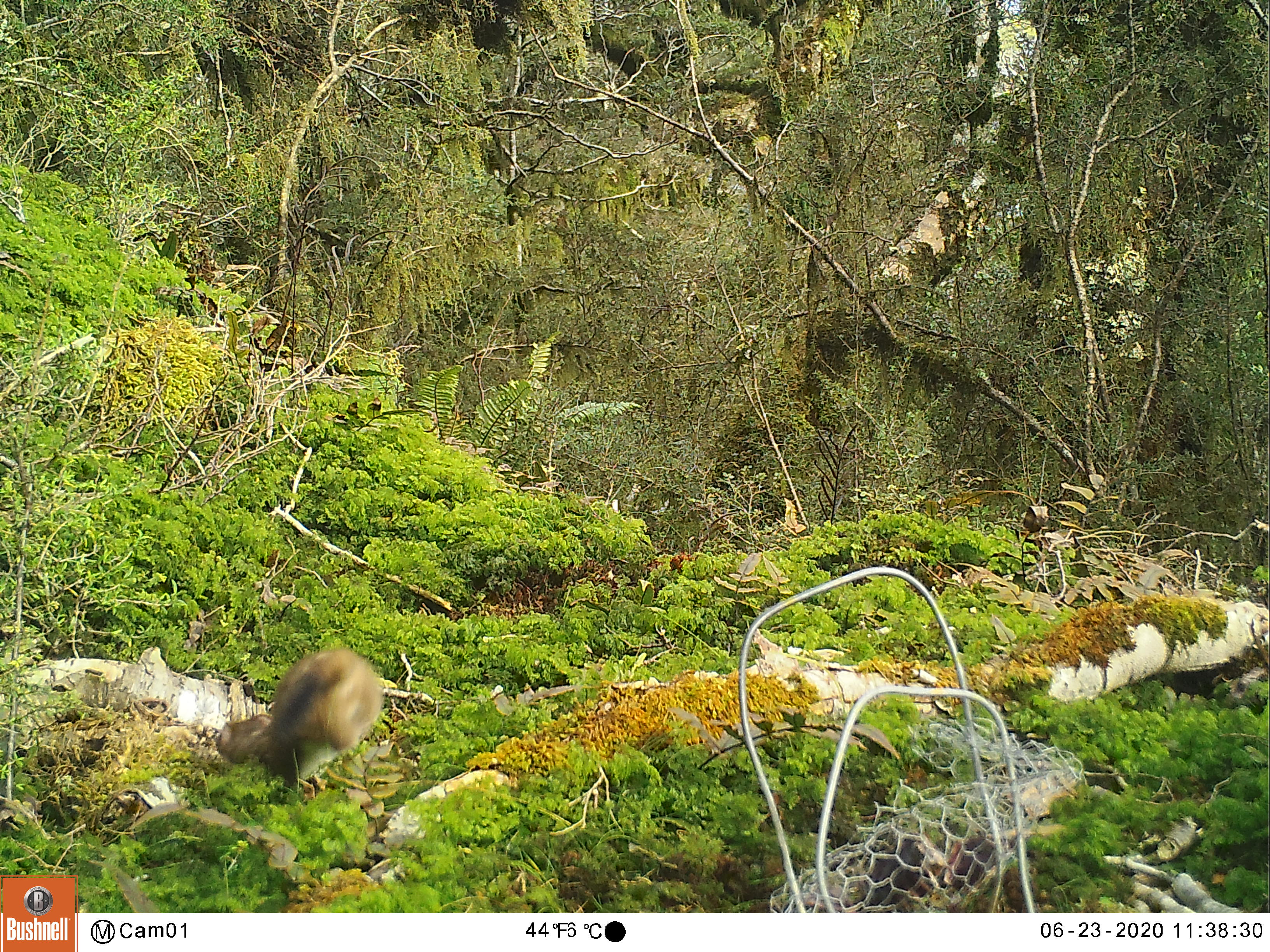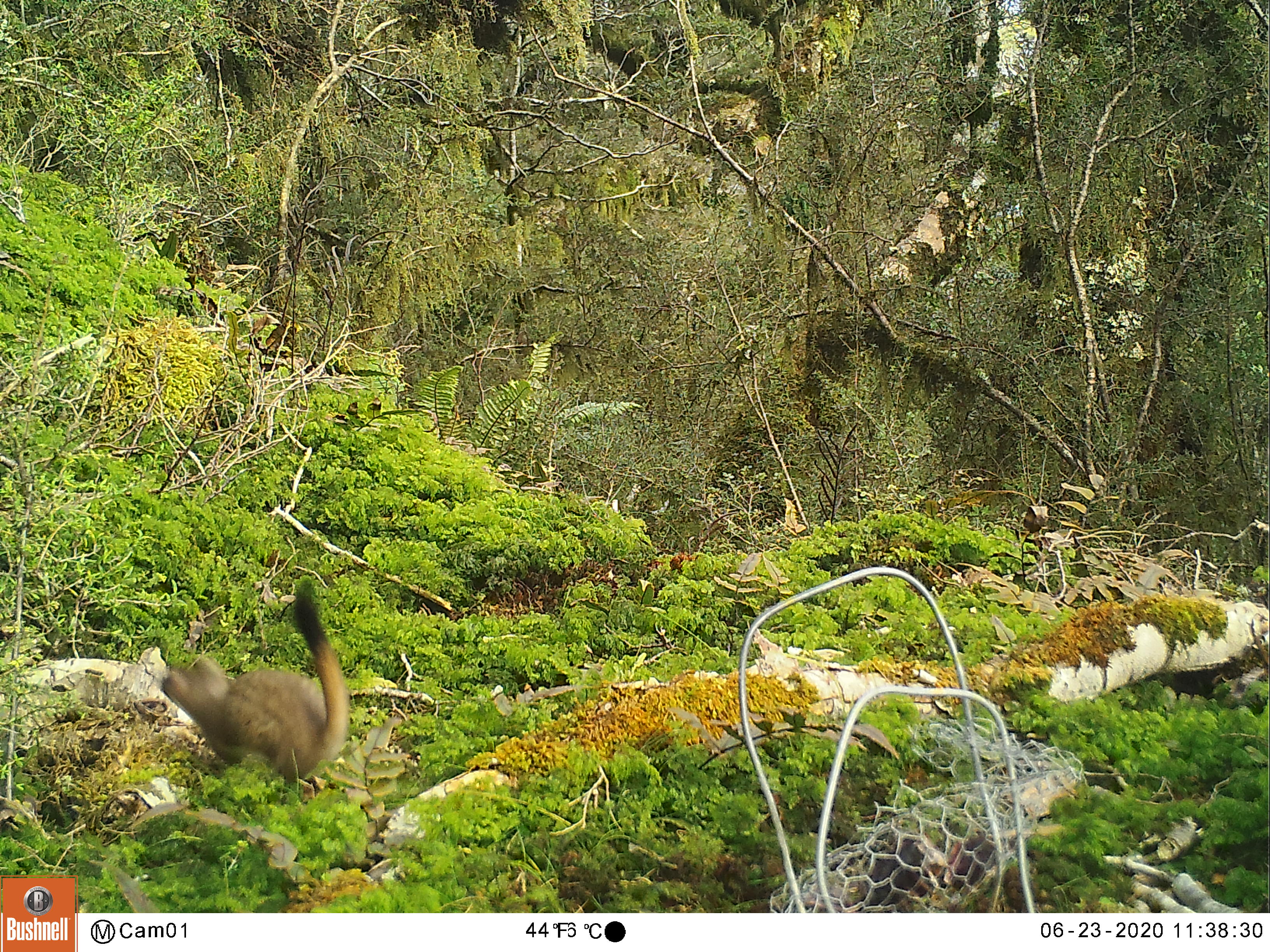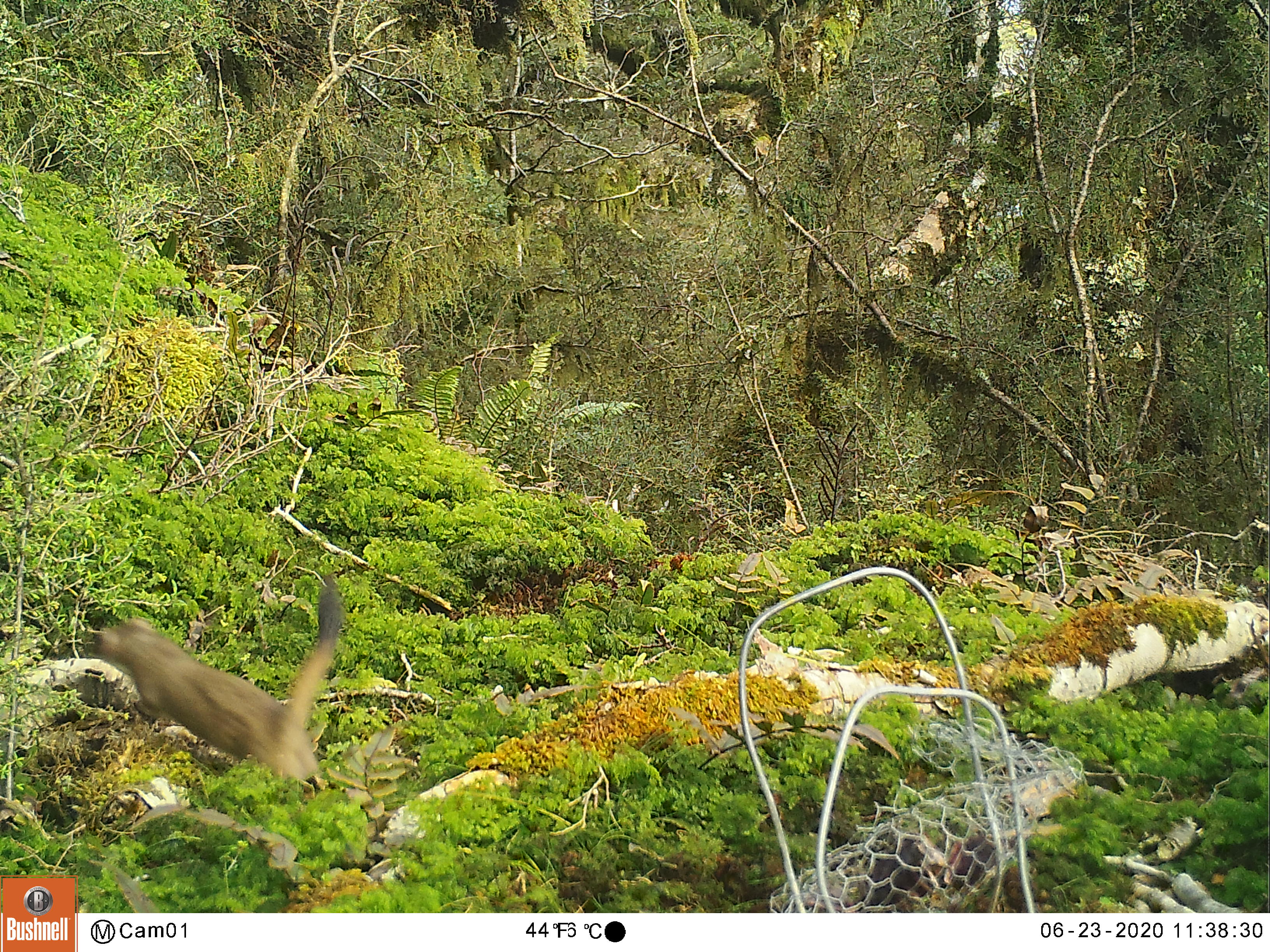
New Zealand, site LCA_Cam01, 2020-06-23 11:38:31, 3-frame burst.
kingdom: Animalia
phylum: Chordata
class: Mammalia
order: Carnivora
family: Mustelidae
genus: Mustela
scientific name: Mustela erminea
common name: stoat